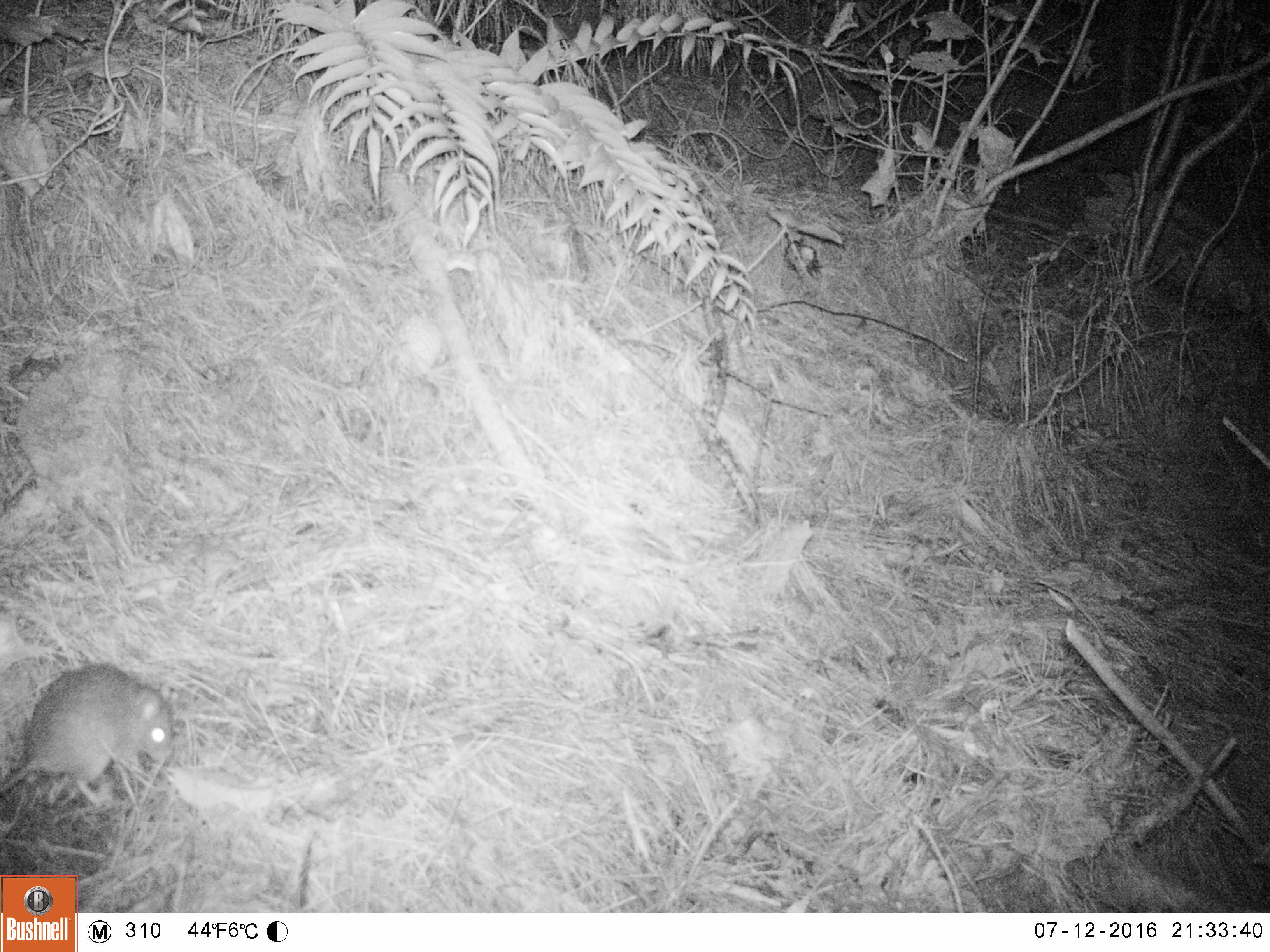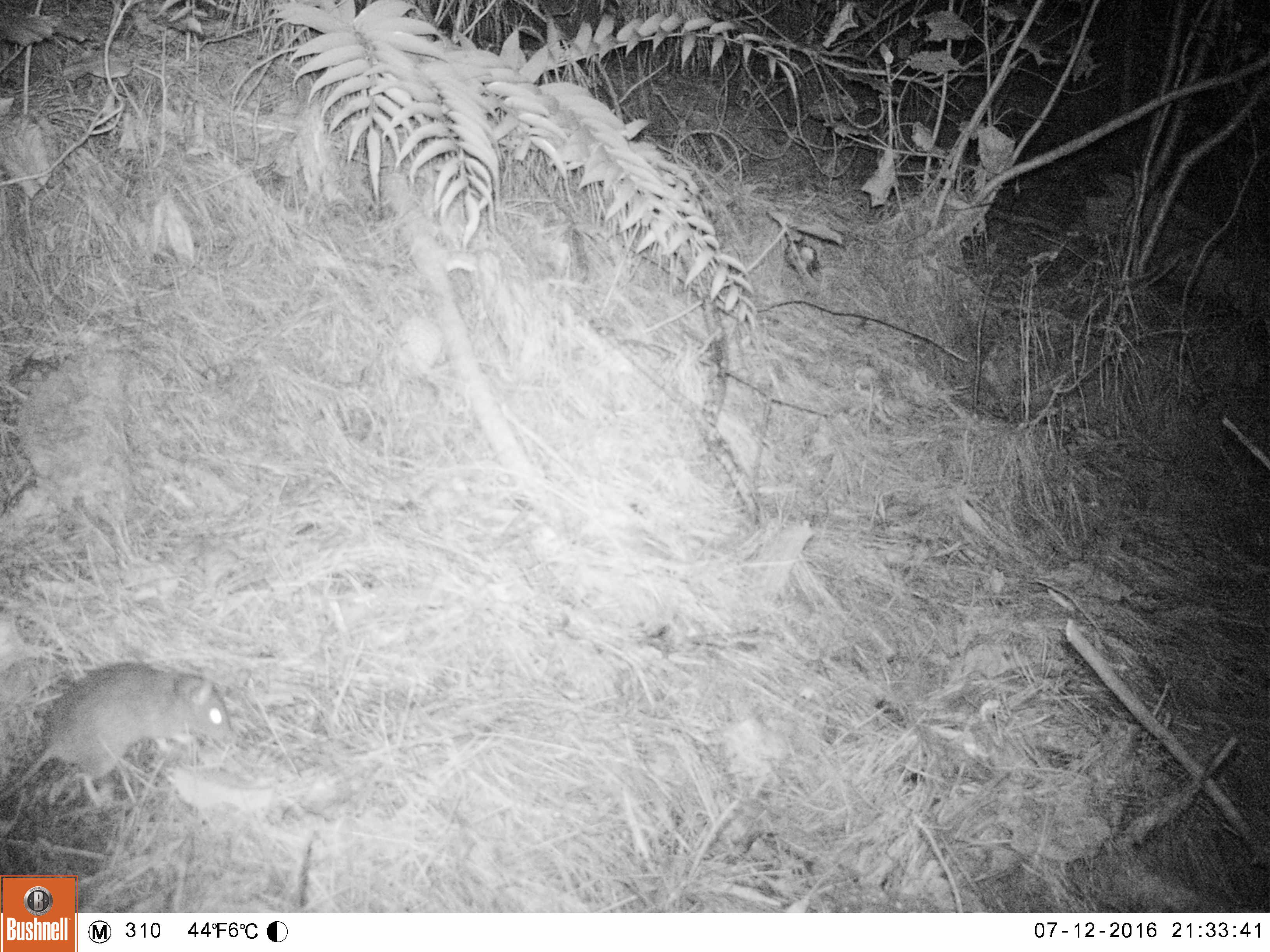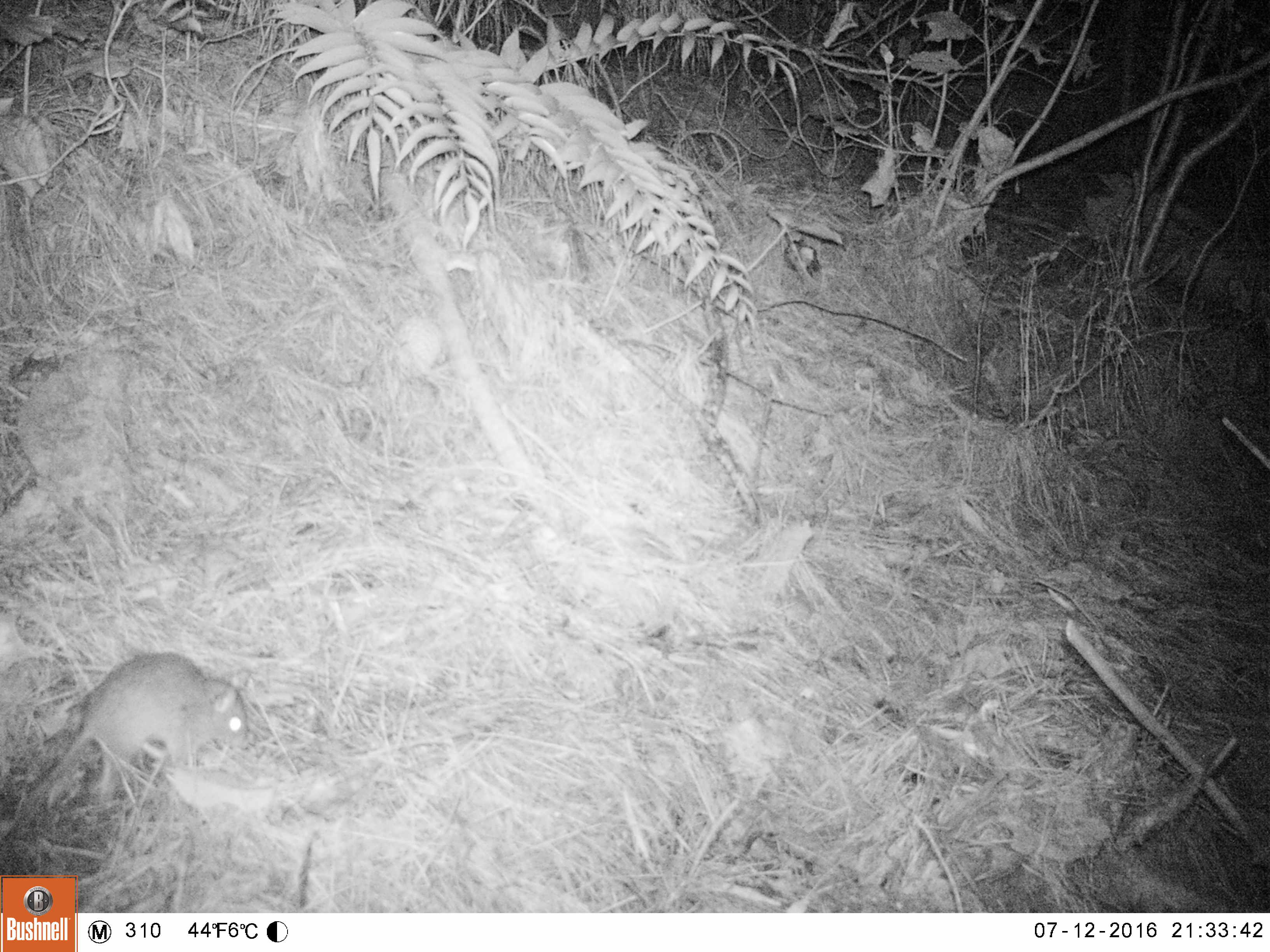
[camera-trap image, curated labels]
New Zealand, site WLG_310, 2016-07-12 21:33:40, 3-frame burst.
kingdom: Animalia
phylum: Chordata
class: Mammalia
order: Rodentia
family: Muridae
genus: Rattus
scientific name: Rattus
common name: rat